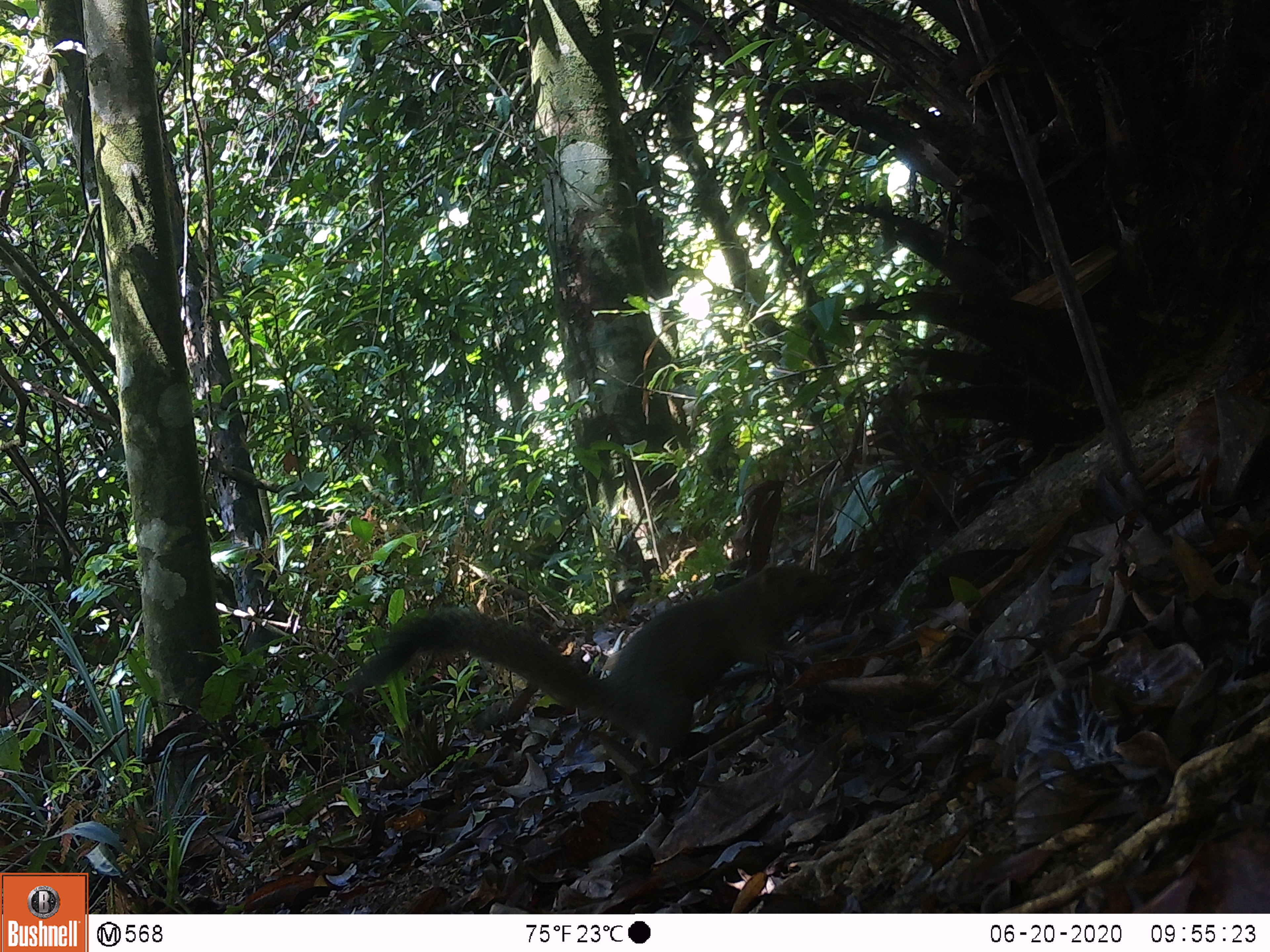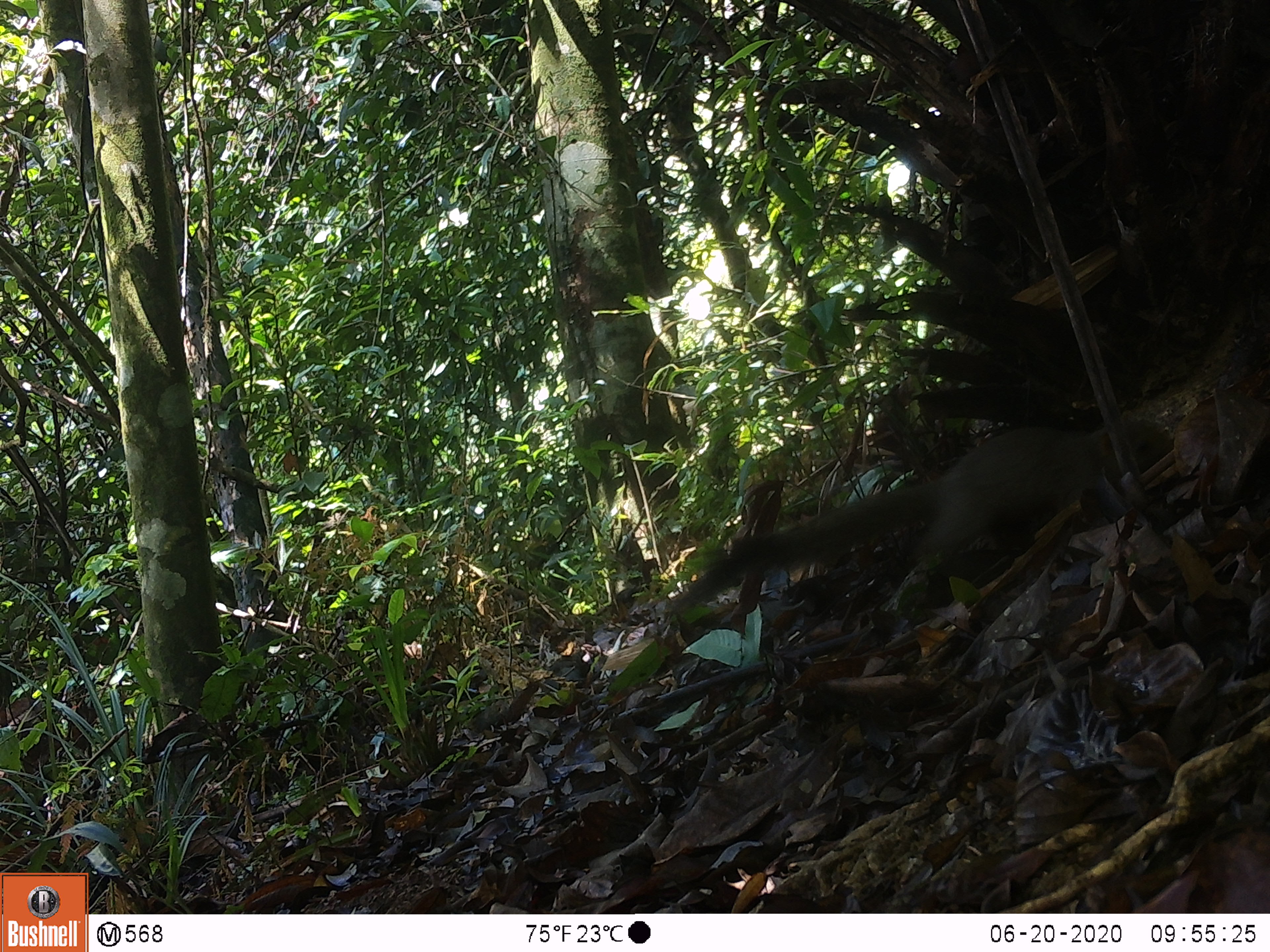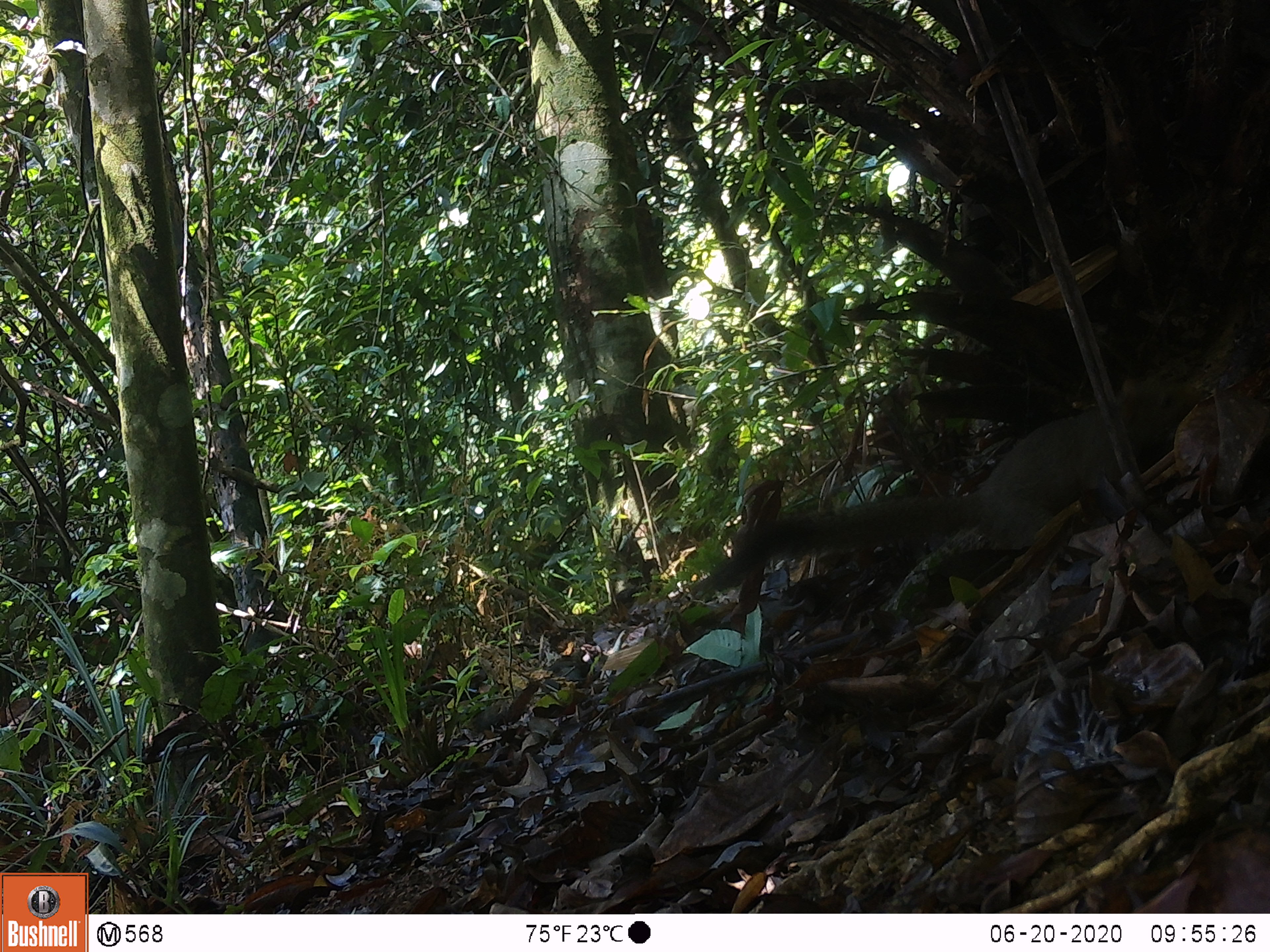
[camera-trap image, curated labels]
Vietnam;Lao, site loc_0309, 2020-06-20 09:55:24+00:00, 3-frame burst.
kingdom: Animalia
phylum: Chordata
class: Mammalia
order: Rodentia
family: Sciuridae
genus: Callosciurus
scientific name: Callosciurus erythraeus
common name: pallas's squirrel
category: pallass squirrel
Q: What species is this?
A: Pallass squirrel (pallas's squirrel) (Callosciurus erythraeus).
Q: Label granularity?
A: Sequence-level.